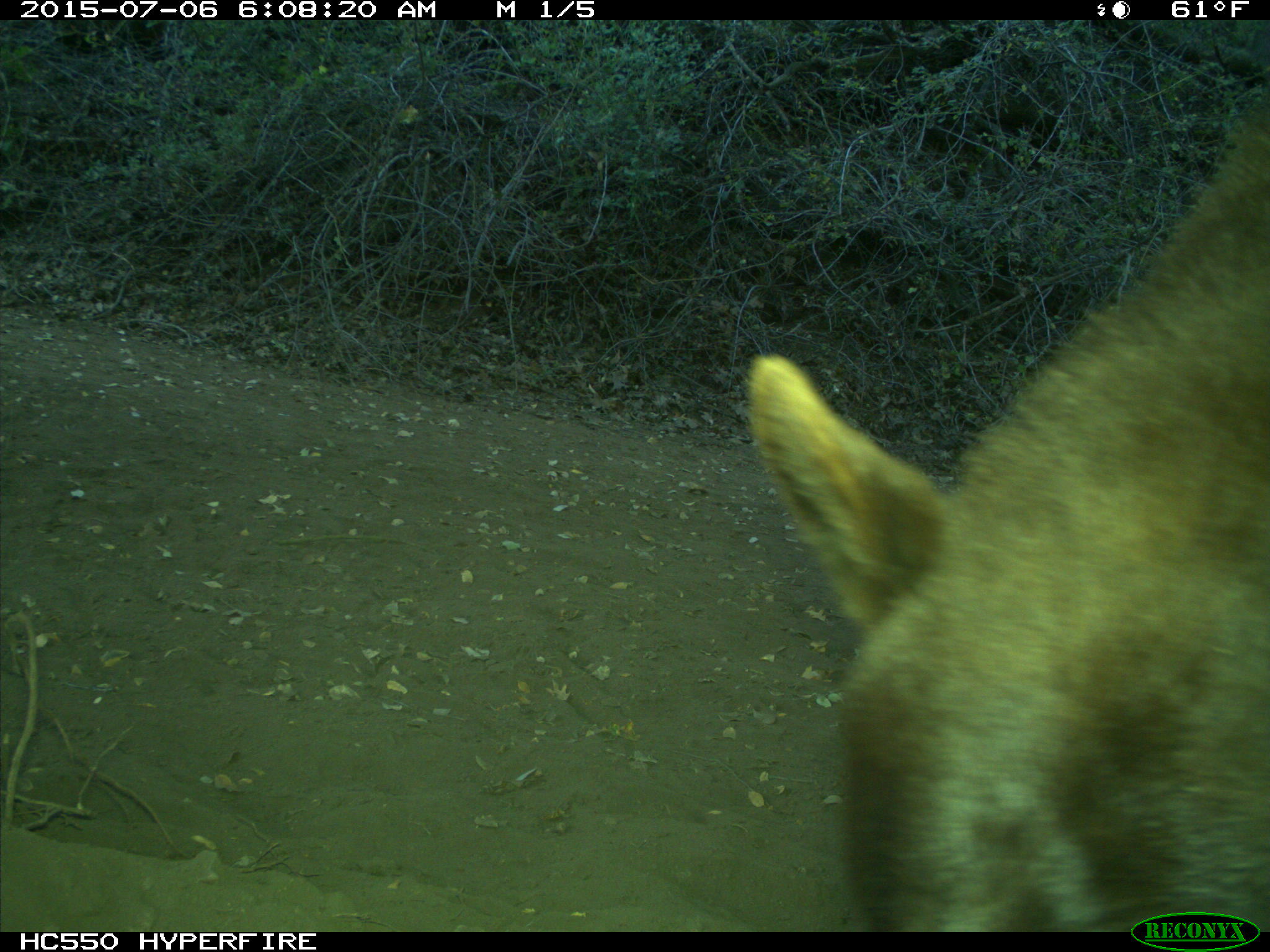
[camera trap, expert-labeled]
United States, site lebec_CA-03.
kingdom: Animalia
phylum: Chordata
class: Mammalia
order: Carnivora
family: Ursidae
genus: Ursus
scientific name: Ursus americanus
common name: american black bear